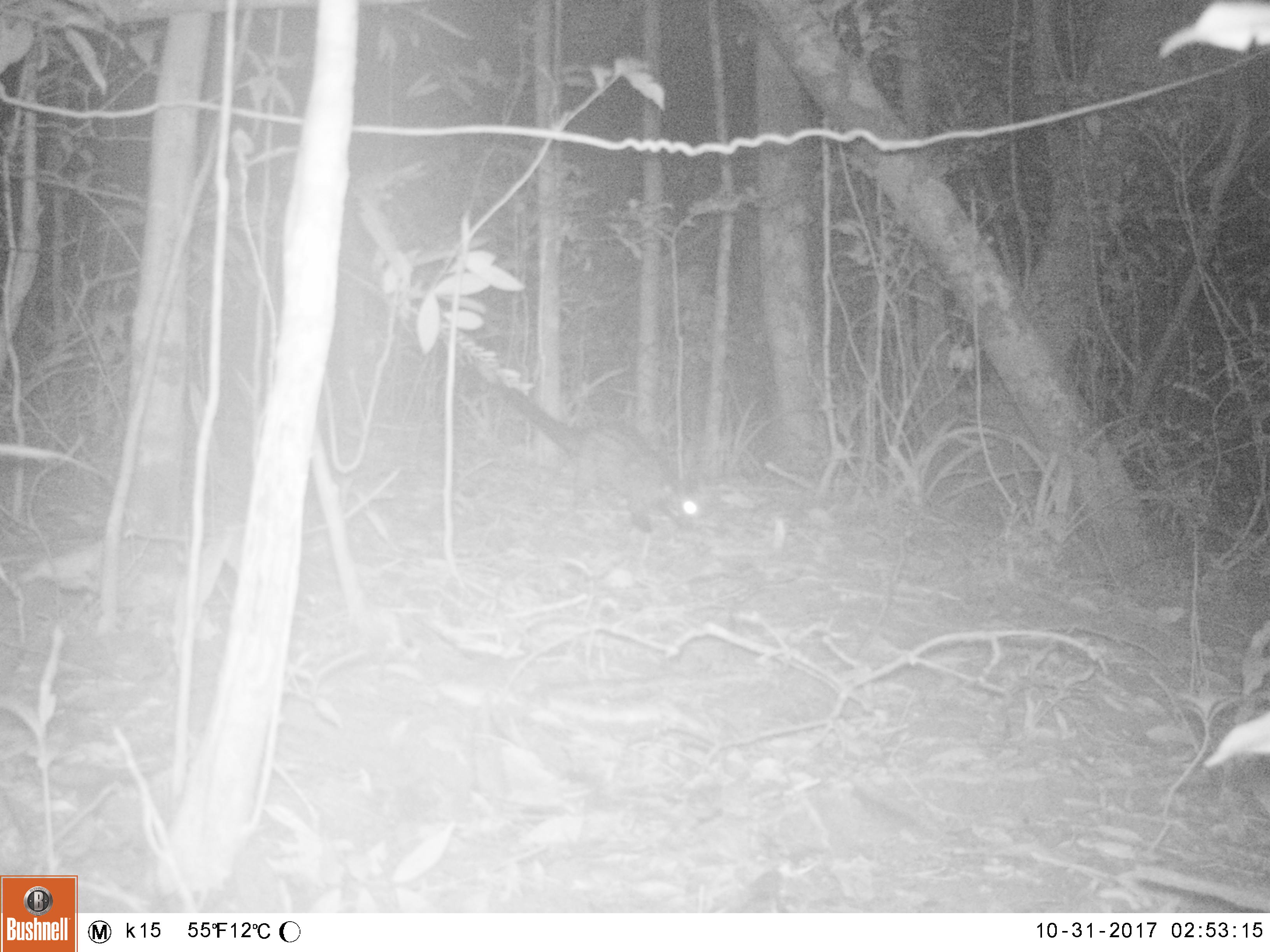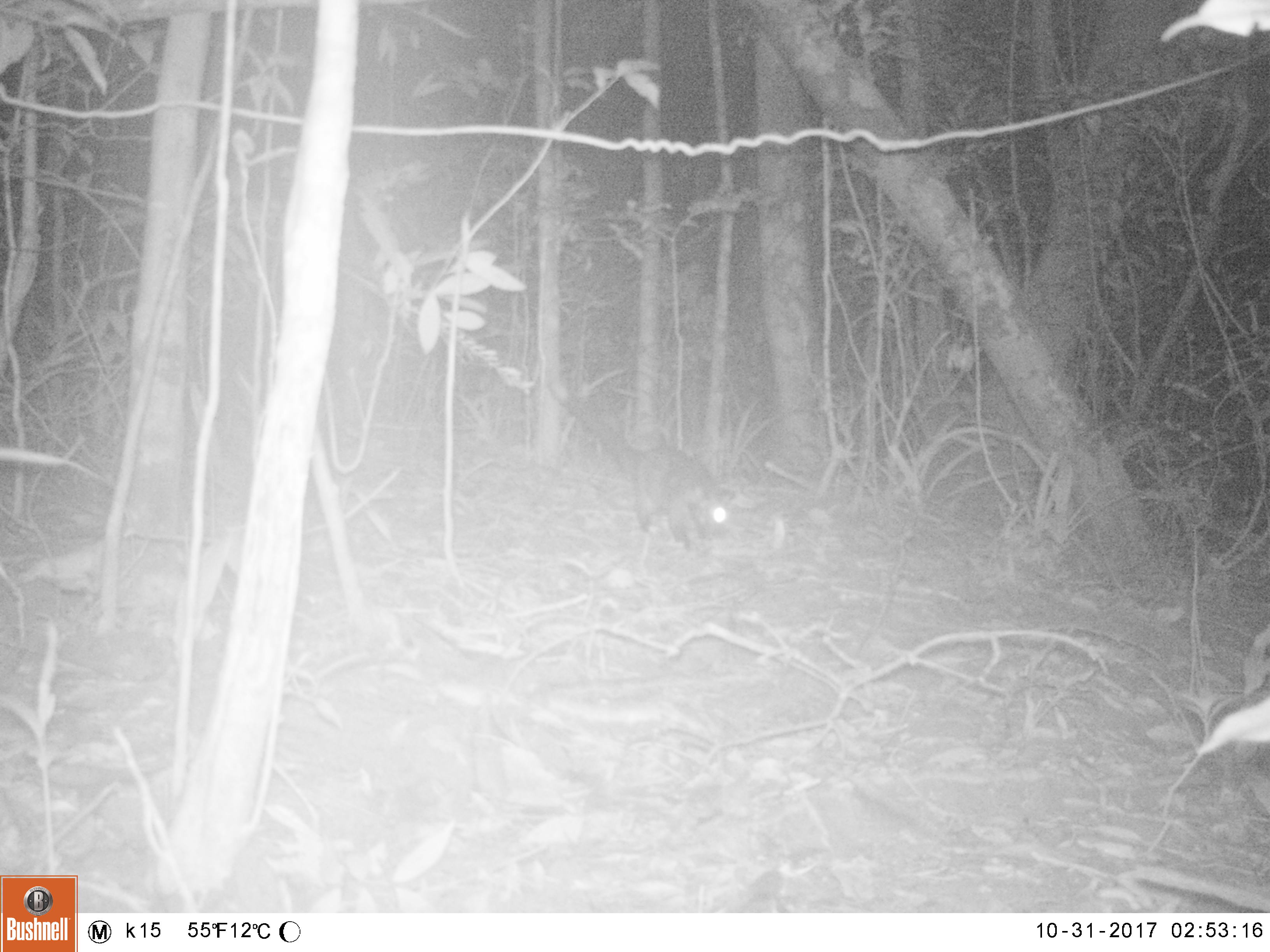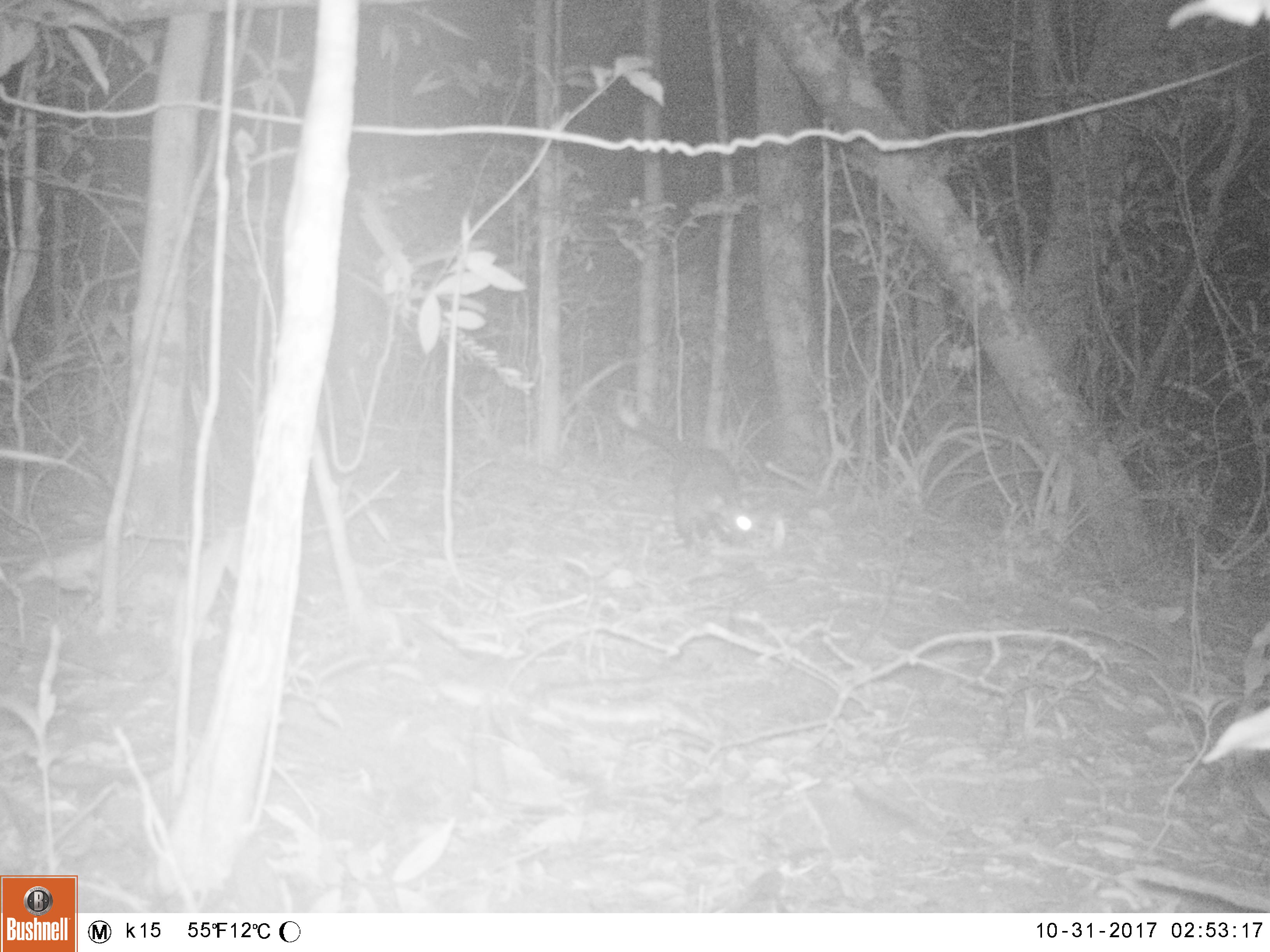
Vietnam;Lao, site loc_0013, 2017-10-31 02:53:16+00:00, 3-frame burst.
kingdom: Animalia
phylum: Chordata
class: Mammalia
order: Carnivora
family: Viverridae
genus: Paradoxurus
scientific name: Paradoxurus hermaphroditus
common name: common palm civet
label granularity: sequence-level